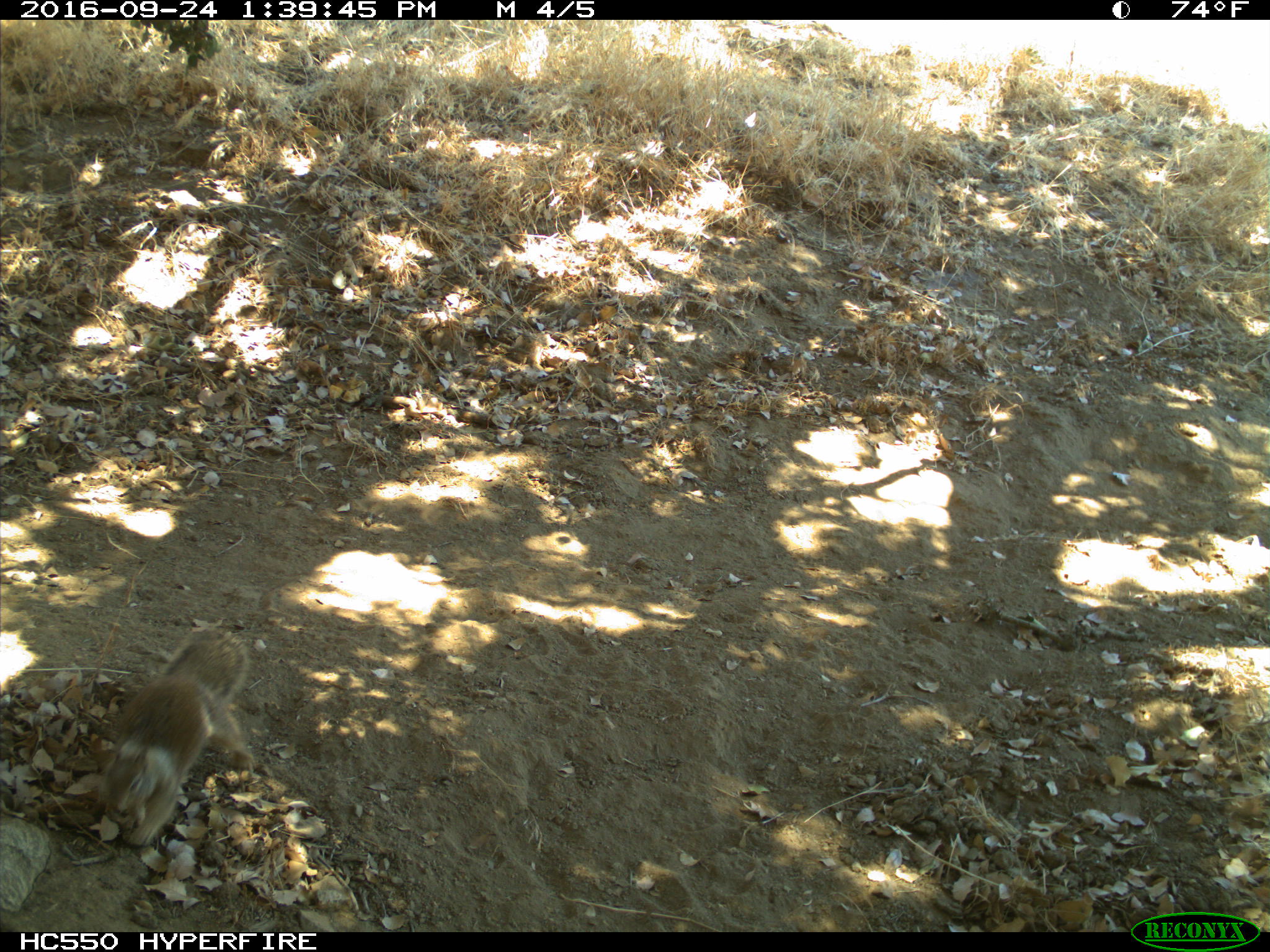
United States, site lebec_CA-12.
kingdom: Animalia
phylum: Chordata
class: Mammalia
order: Rodentia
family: Sciuridae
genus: Otospermophilus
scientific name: Otospermophilus beecheyi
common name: california ground squirrel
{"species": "Otospermophilus beecheyi (california ground squirrel)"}